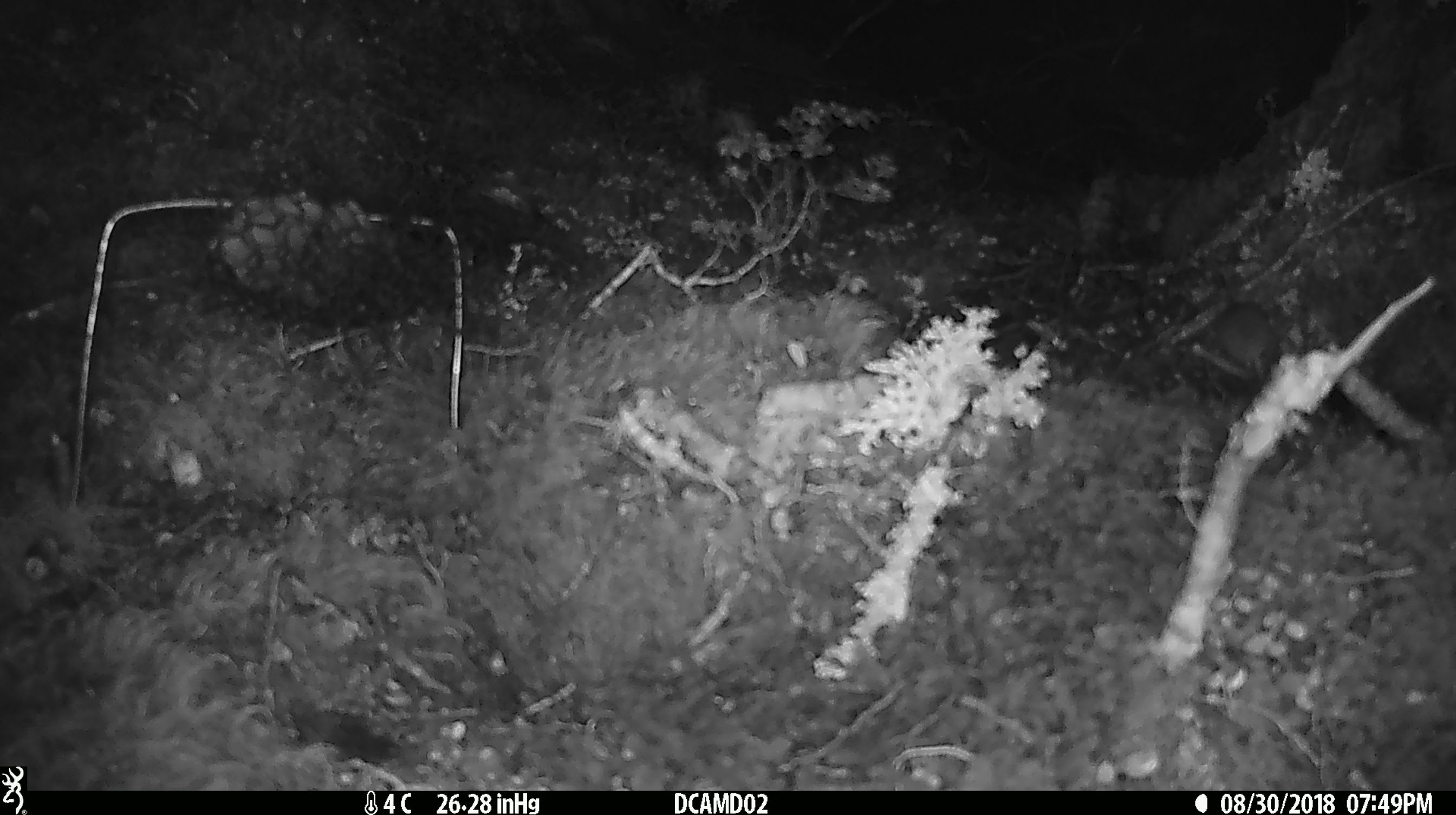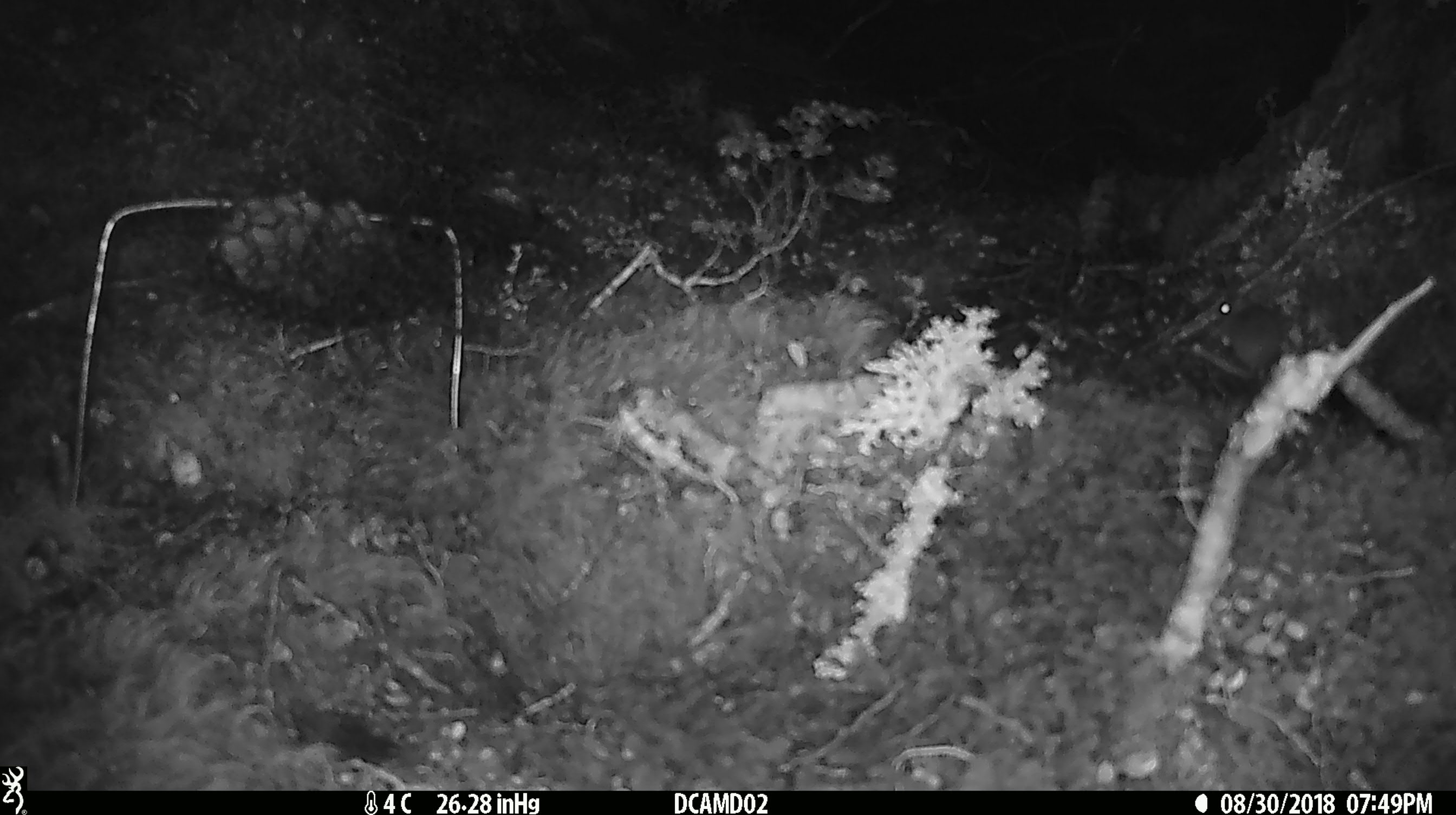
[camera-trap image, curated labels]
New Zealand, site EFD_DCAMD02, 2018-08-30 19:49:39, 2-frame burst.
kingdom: Animalia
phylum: Chordata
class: Mammalia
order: Rodentia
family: Muridae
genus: Mus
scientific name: Mus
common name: mouse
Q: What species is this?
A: Mouse (Mus).